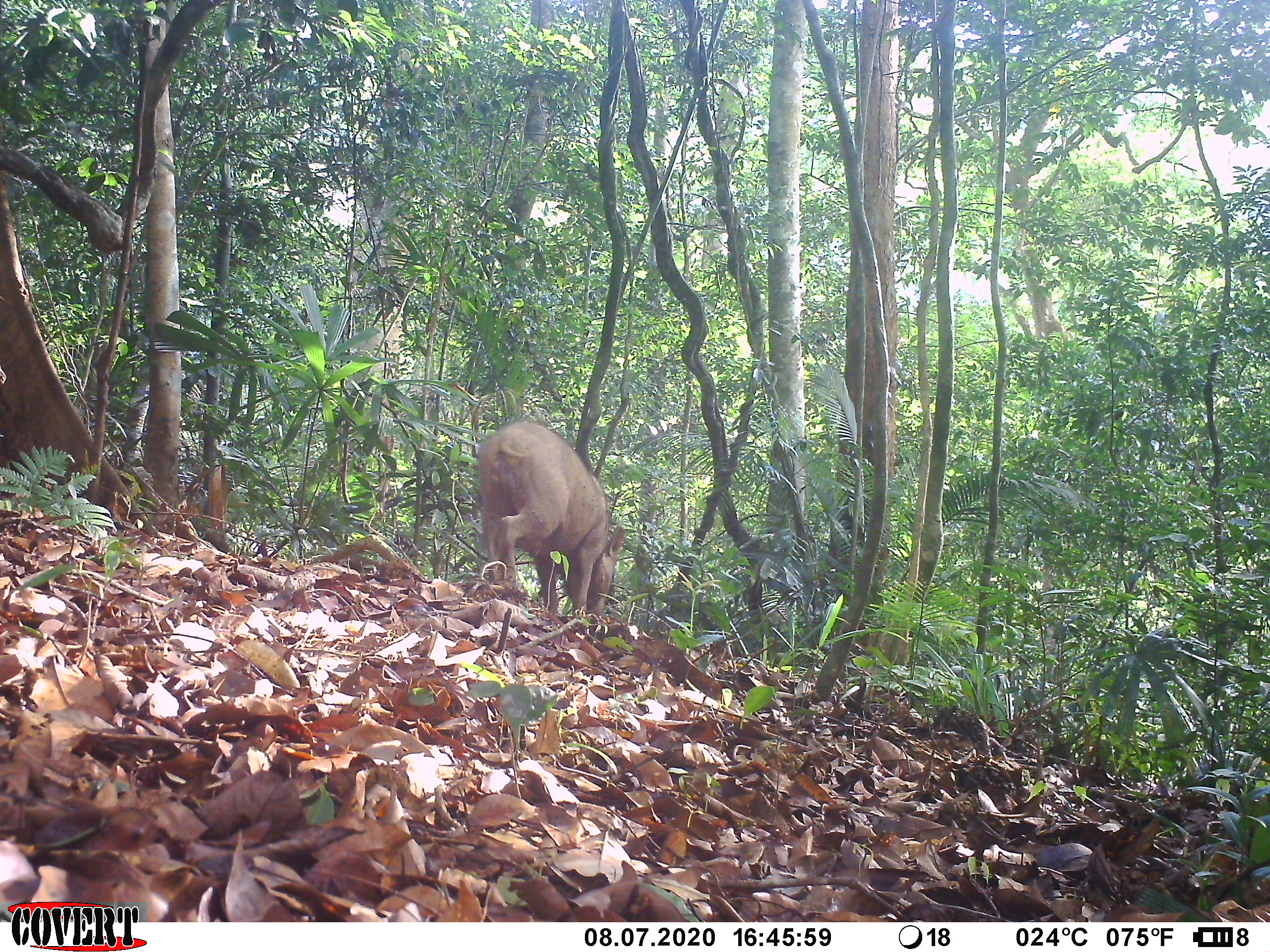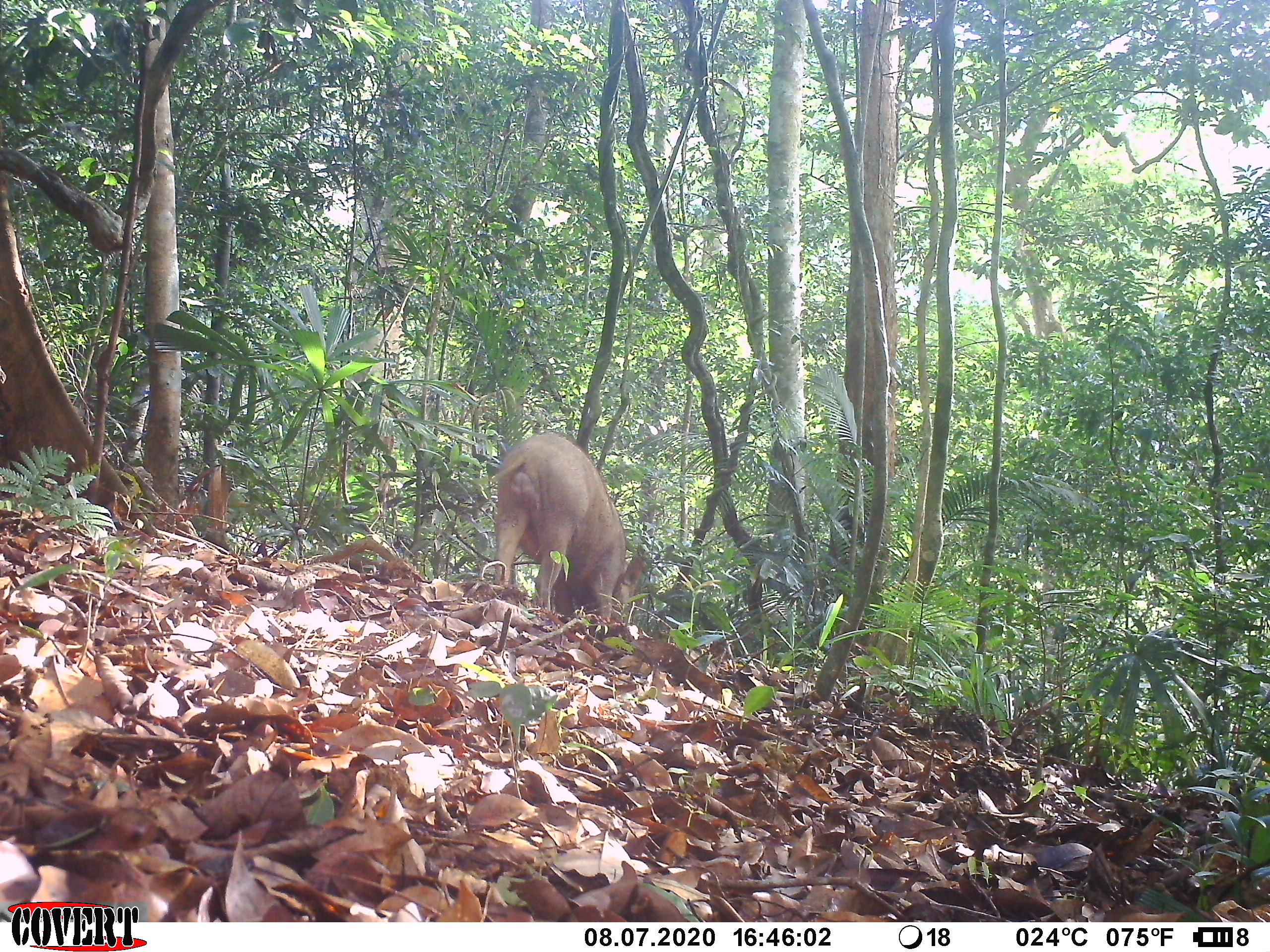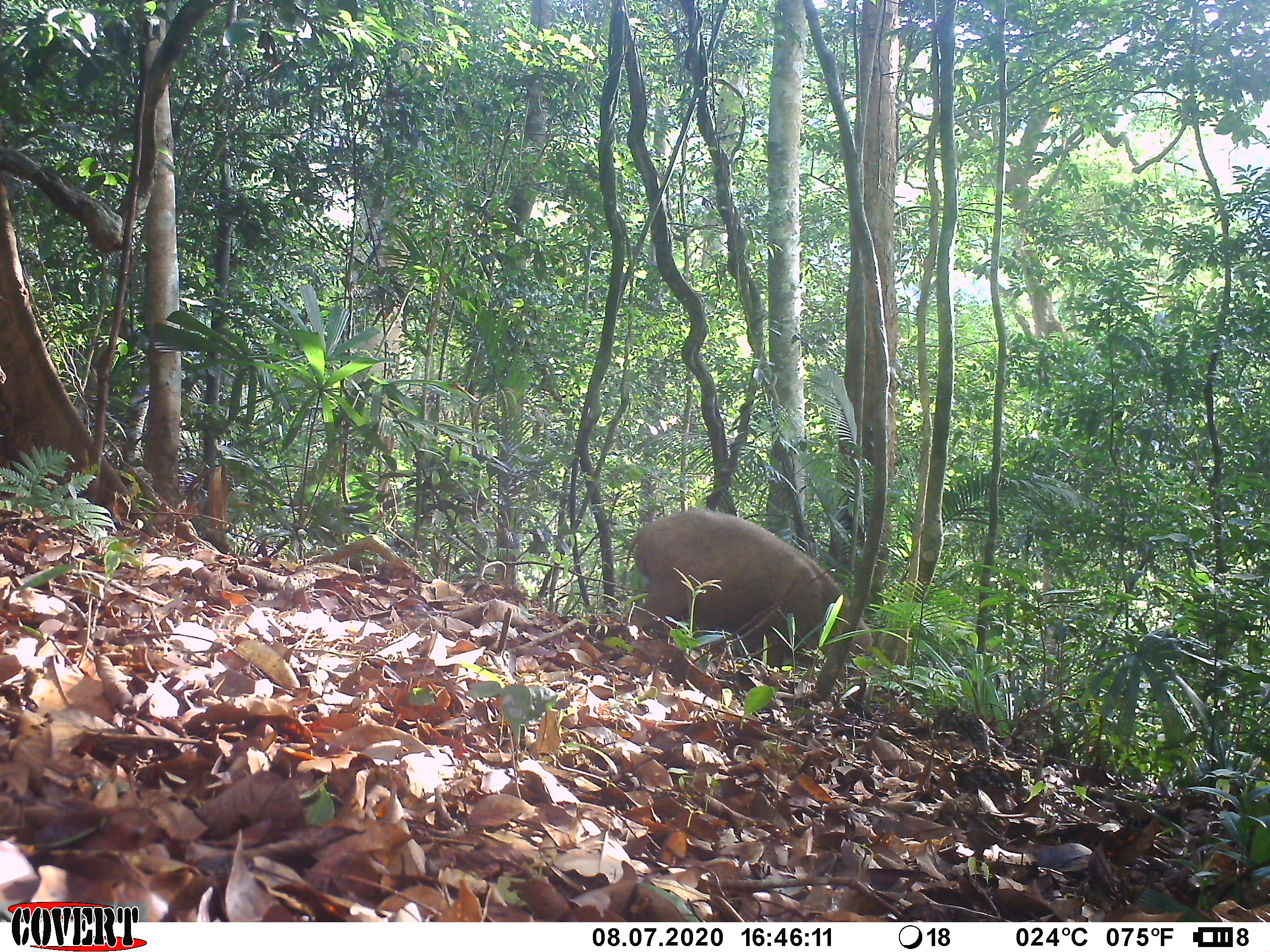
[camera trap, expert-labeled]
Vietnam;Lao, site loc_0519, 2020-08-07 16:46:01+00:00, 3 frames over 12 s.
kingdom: Animalia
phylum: Chordata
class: Mammalia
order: Artiodactyla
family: Suidae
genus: Sus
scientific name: Sus scrofa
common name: eurasian wild pig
Eurasian wild pig (Sus scrofa). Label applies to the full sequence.